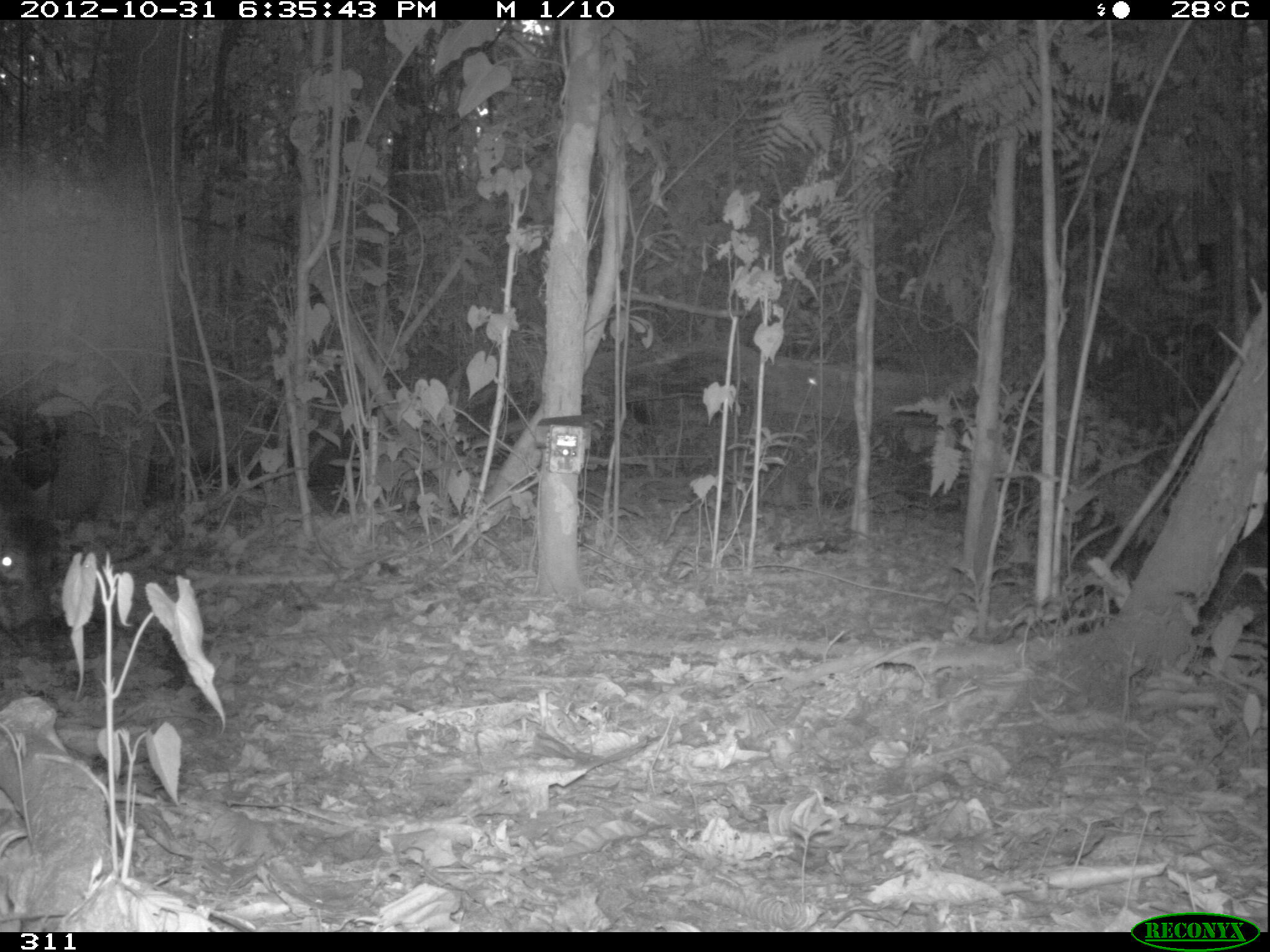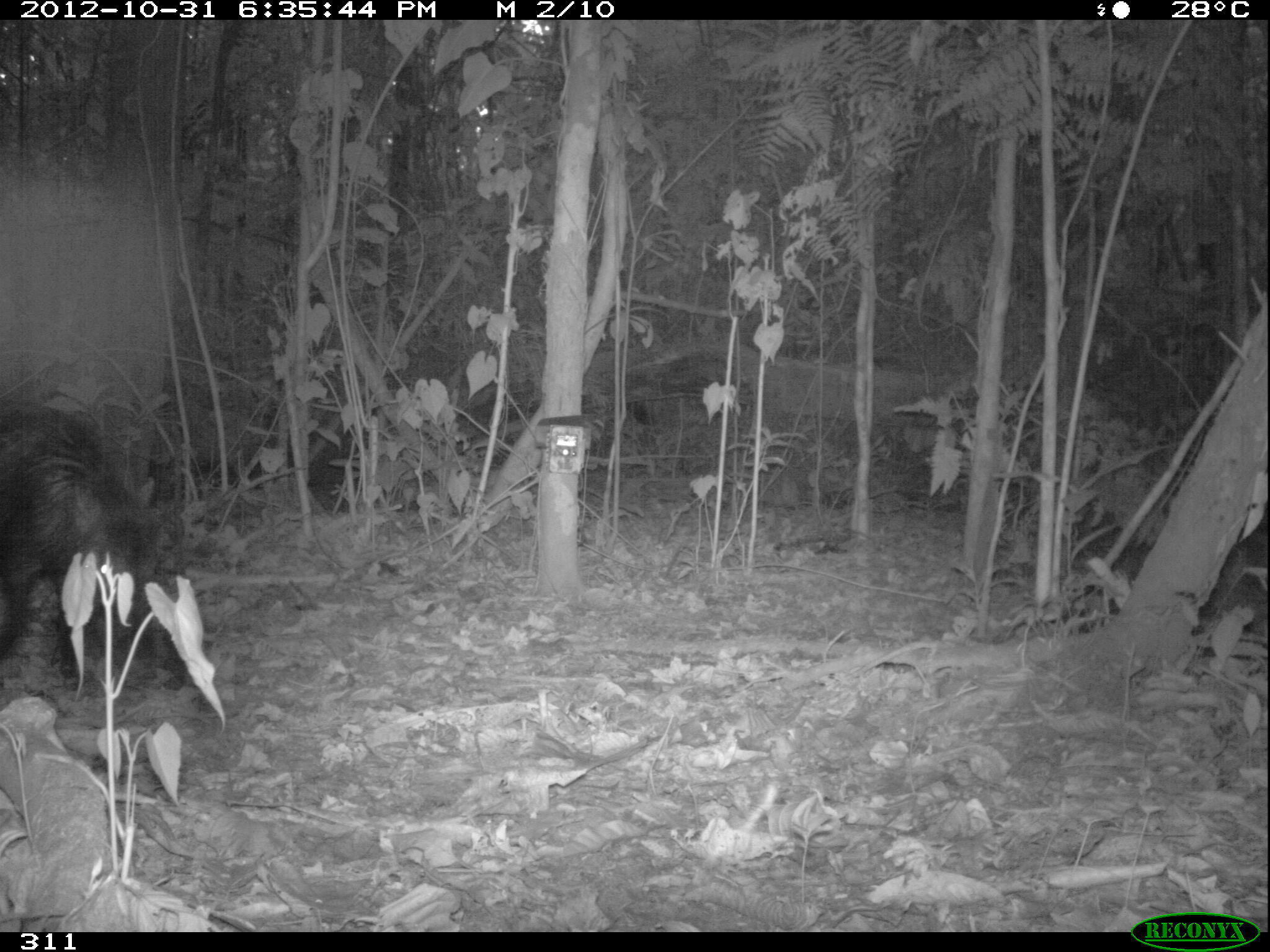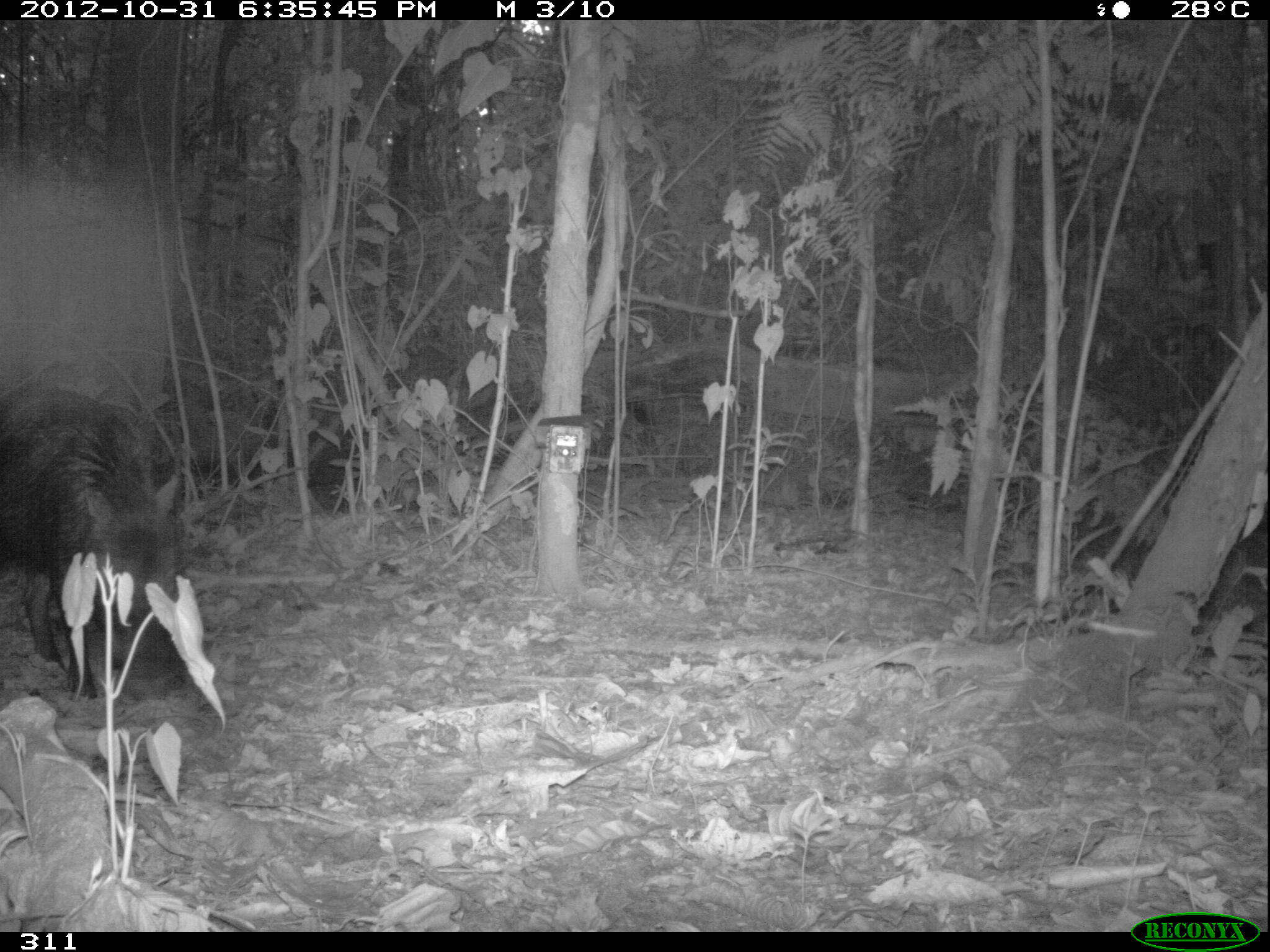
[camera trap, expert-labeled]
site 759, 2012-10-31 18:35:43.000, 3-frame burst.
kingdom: Animalia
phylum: Chordata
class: Mammalia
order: Artiodactyla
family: Tayassuidae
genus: Tayassu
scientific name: Tayassu pecari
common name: white-lipped peccary